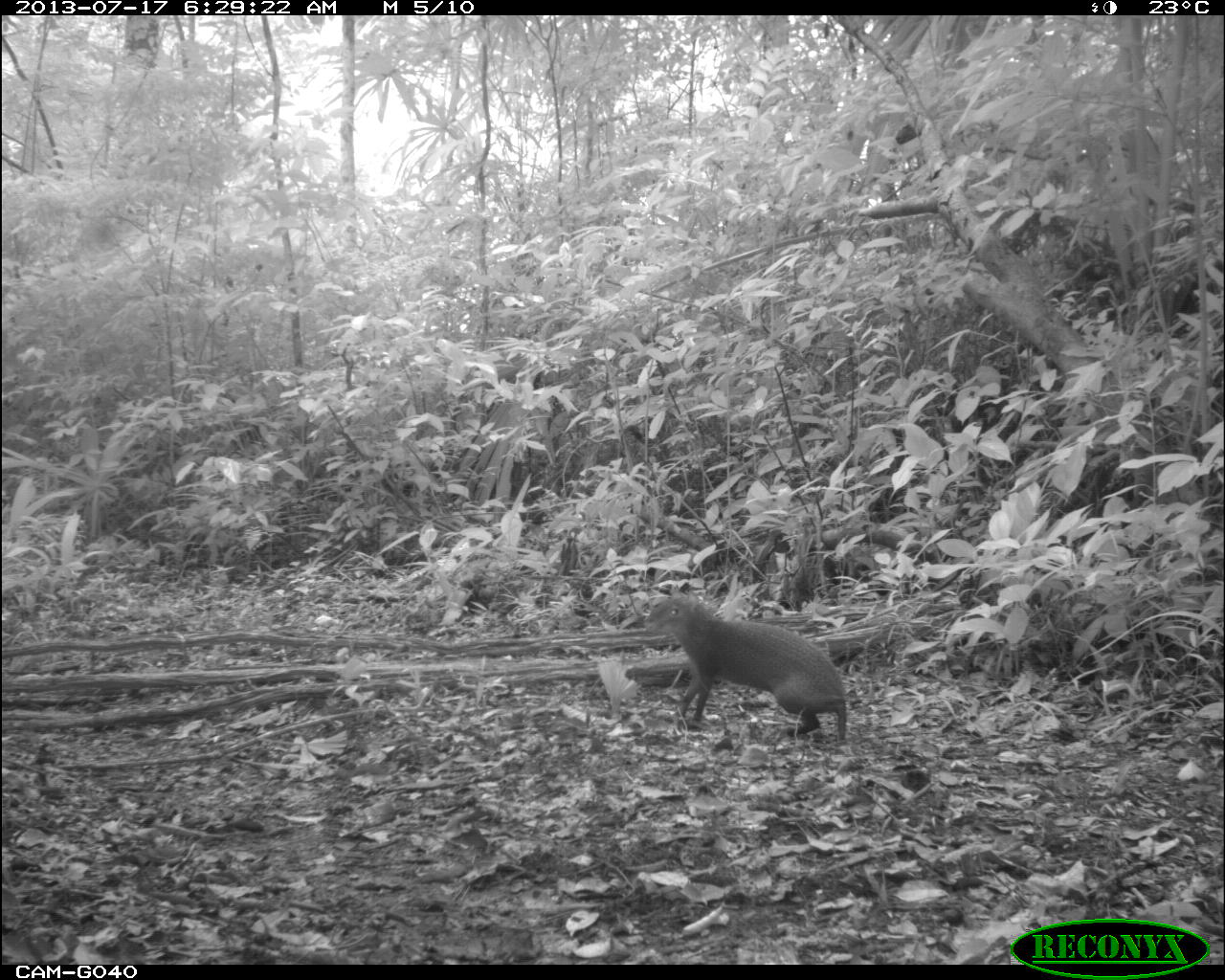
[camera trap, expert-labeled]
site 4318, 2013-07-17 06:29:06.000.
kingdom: Animalia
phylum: Chordata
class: Mammalia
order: Rodentia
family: Dasyproctidae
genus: Dasyprocta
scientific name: Dasyprocta punctata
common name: central american agouti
Dasyprocta punctata (central american agouti), count 1.